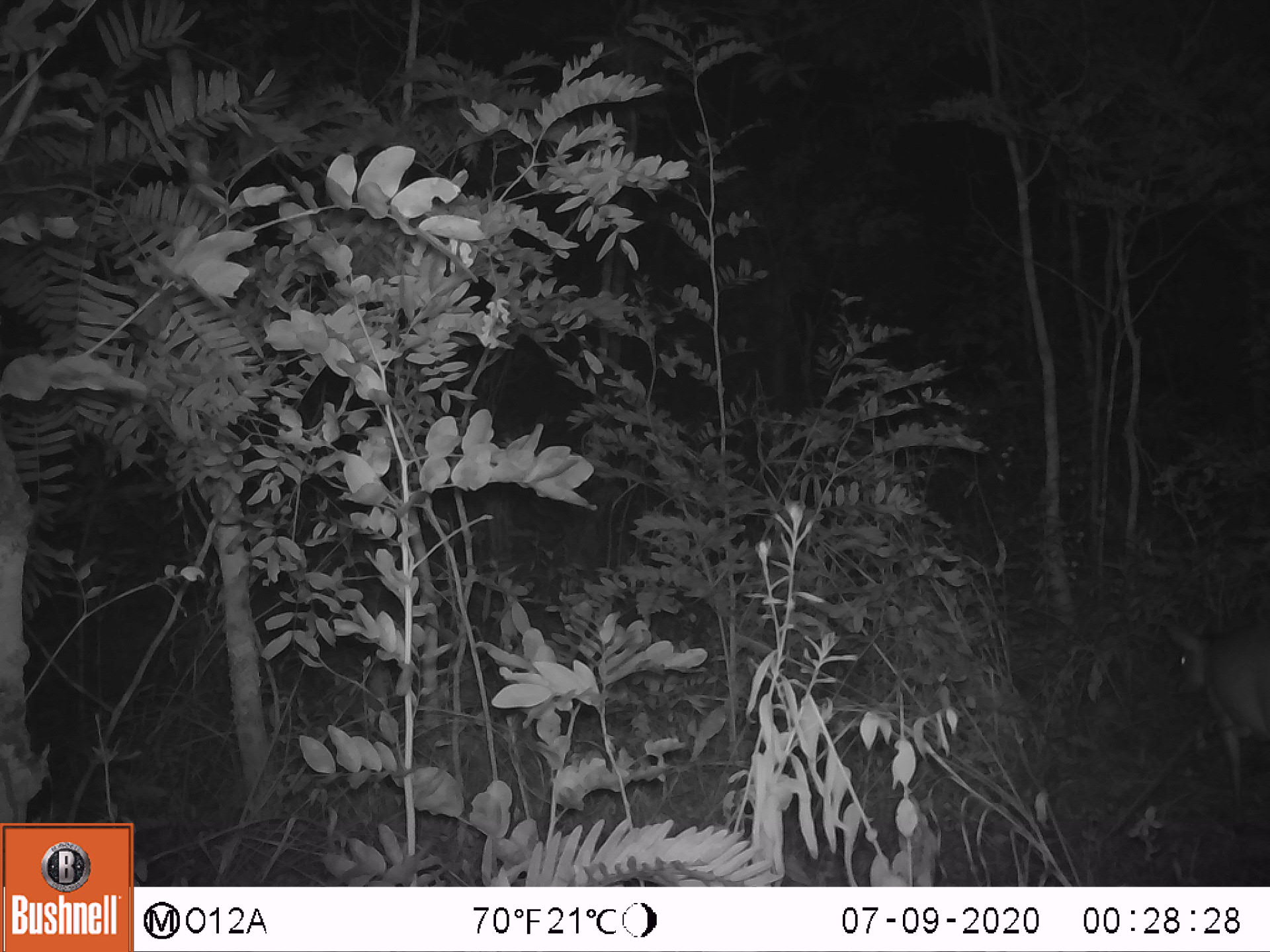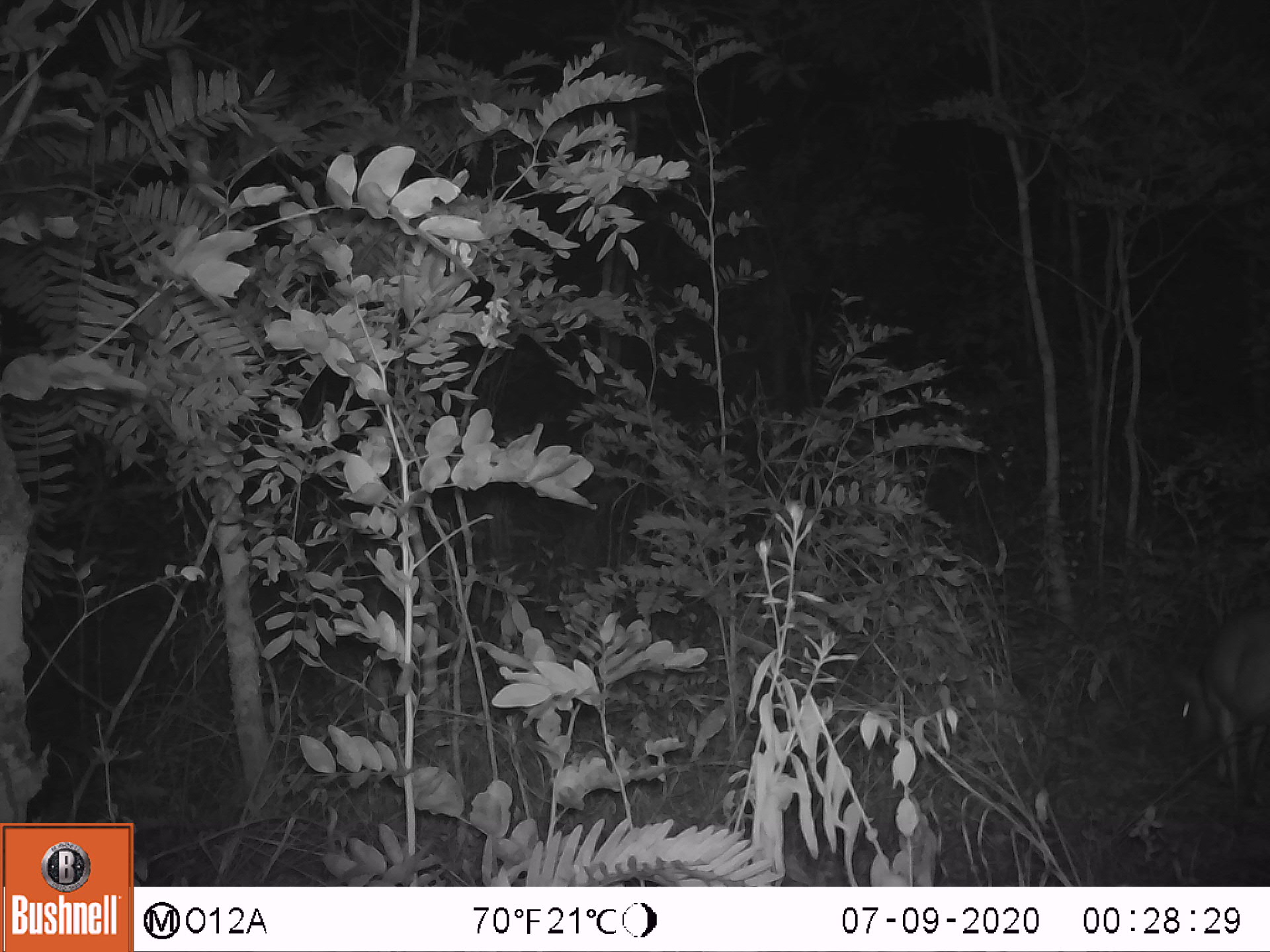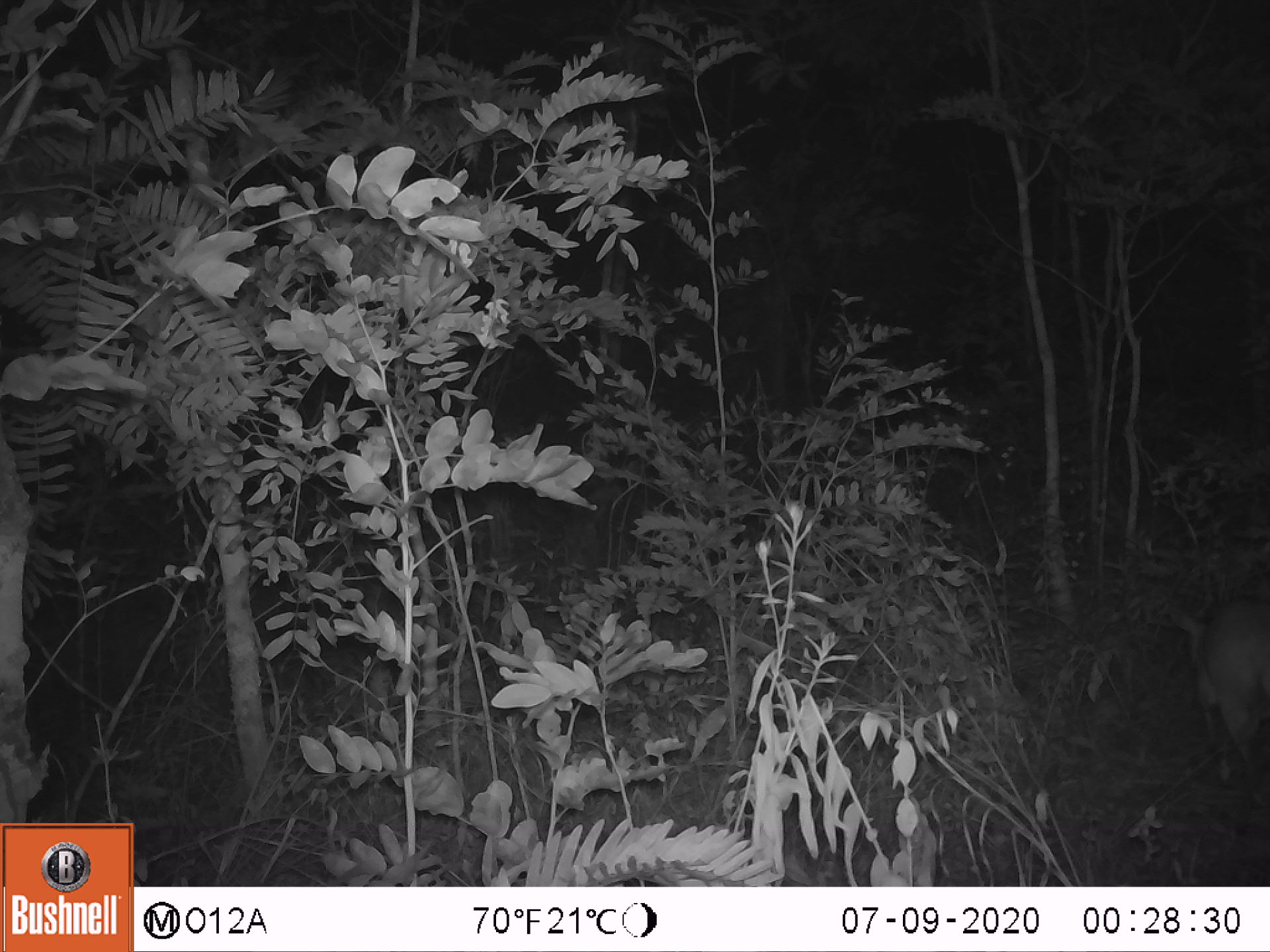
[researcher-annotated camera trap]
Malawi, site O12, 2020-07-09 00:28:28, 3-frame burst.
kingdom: Animalia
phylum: Chordata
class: Mammalia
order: Artiodactyla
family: Bovidae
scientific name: Antilopinae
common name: small antelope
Small antelope (Antilopinae), count 1.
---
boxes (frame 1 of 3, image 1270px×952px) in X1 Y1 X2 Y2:
small antelope: 1148 597 1269 807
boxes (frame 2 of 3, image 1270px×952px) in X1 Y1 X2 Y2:
small antelope: 1157 598 1269 819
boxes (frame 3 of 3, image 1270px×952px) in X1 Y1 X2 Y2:
small antelope: 1144 554 1269 814